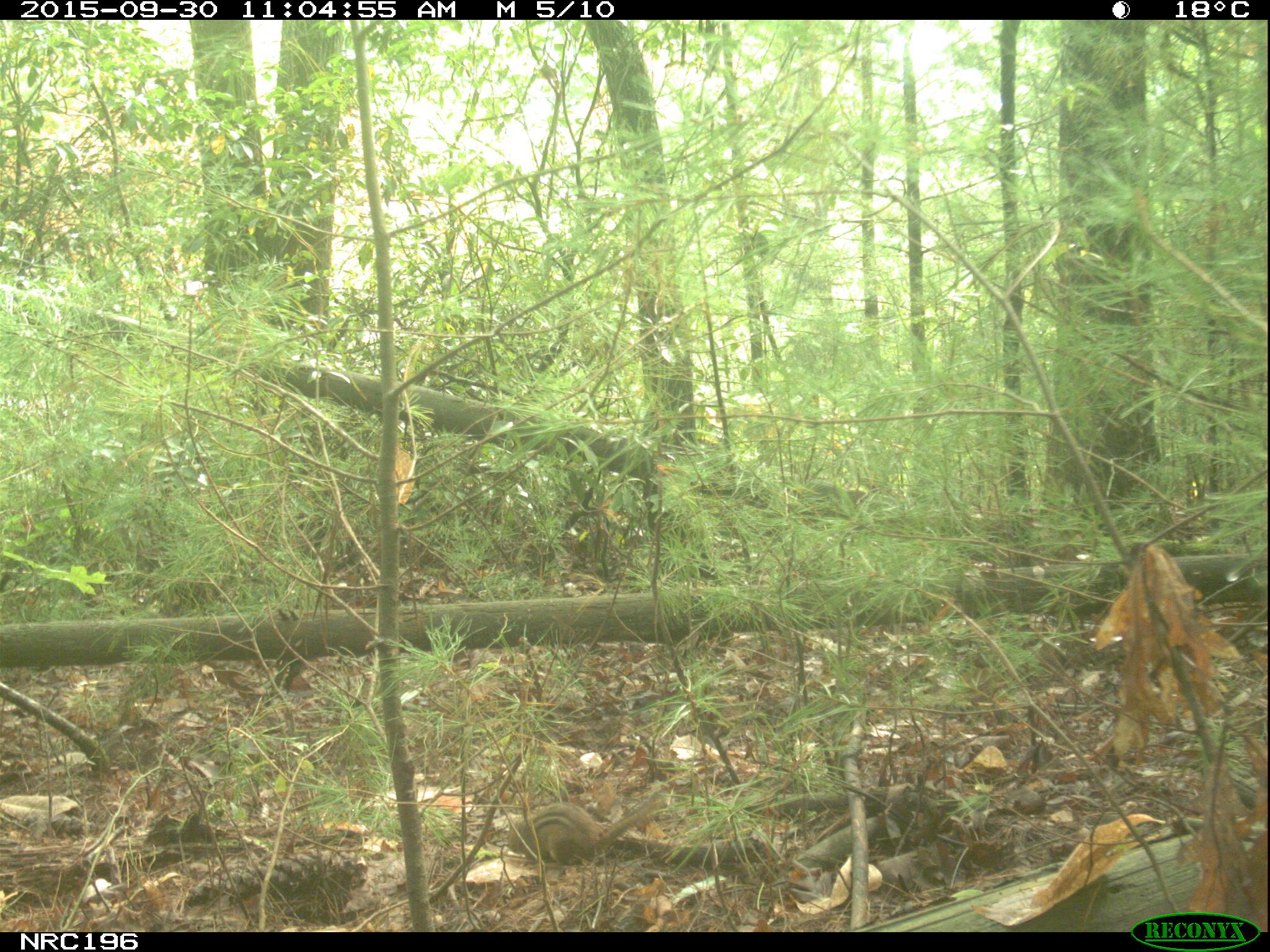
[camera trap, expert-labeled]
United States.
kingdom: Animalia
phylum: Chordata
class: Mammalia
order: Rodentia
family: Sciuridae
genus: Tamias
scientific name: Tamias striatus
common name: eastern chipmunk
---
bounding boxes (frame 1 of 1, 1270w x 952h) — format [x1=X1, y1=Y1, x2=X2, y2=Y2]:
Eastern Chipmunk: [x1=502, y1=788, x2=667, y2=876]